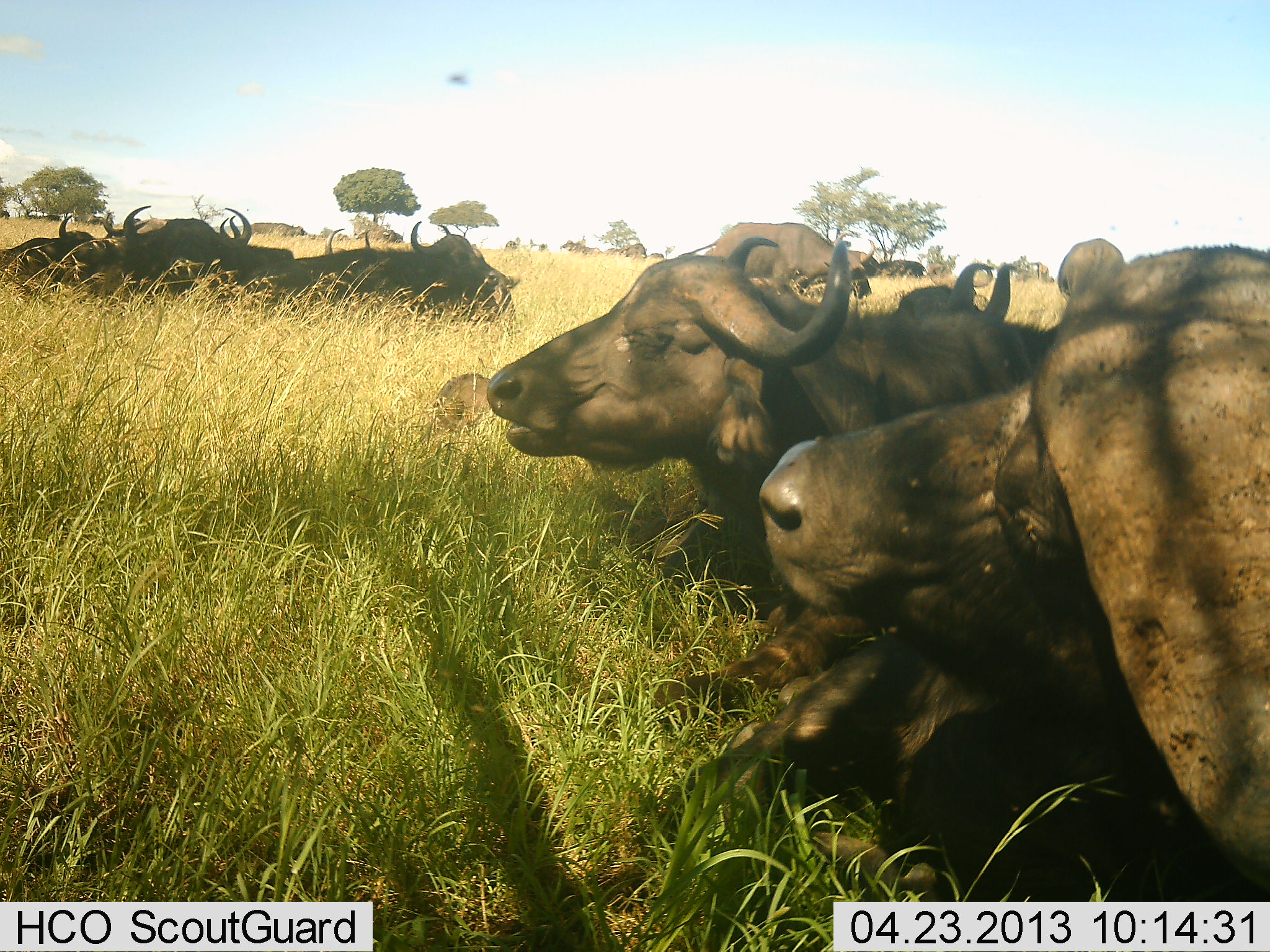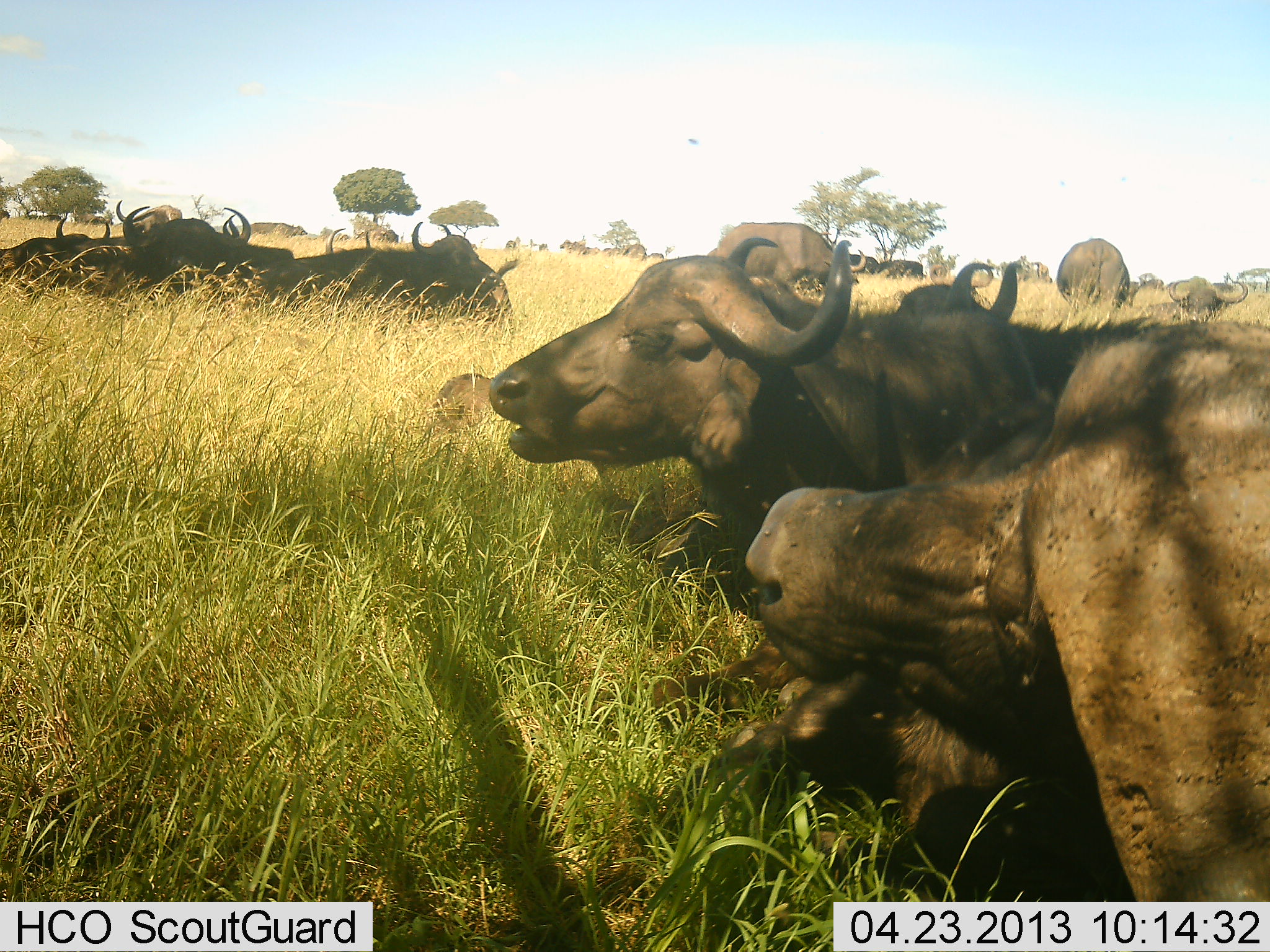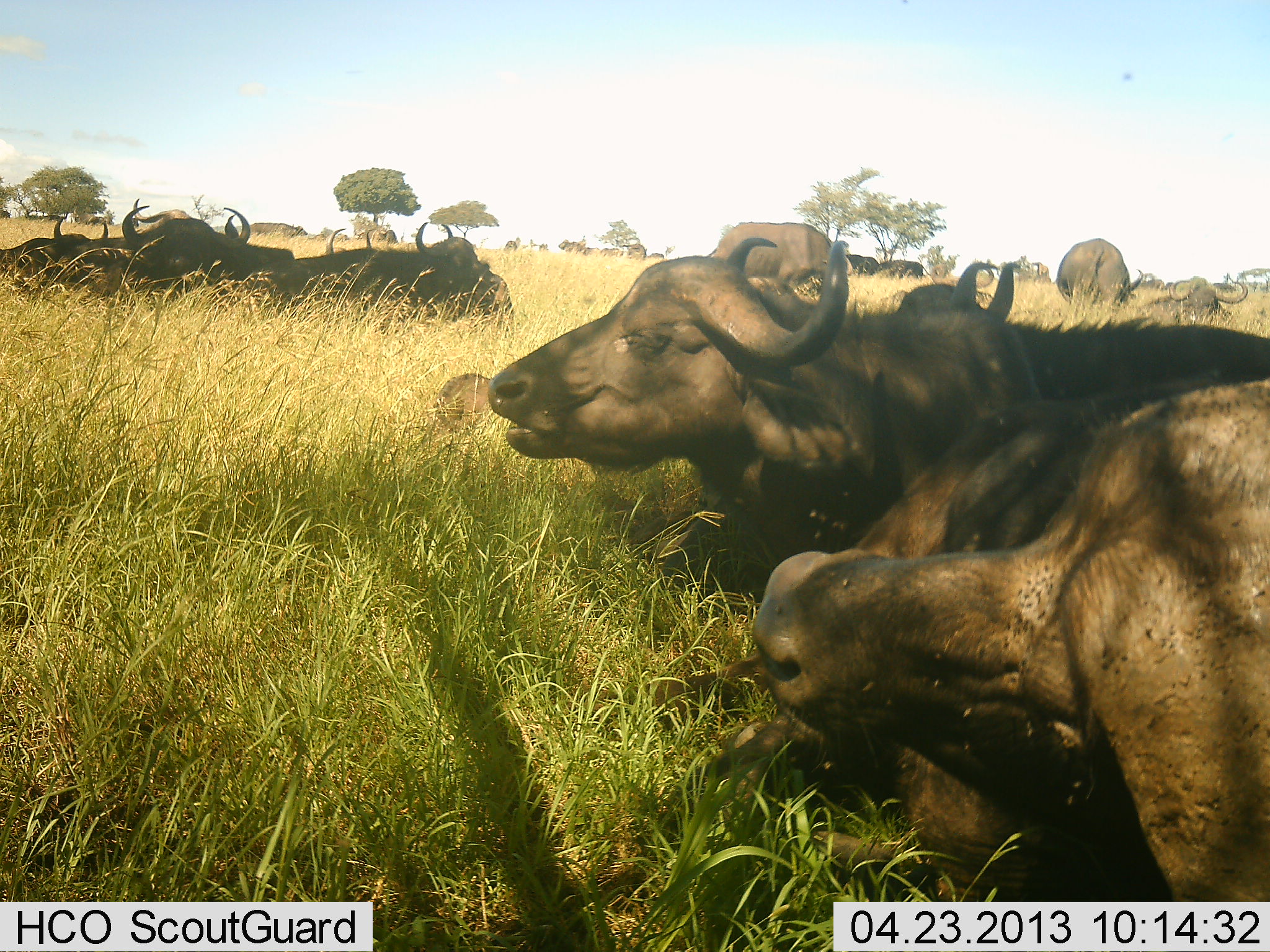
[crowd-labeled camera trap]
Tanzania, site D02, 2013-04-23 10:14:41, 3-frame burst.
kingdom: Animalia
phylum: Chordata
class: Mammalia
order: Artiodactyla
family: Bovidae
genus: Syncerus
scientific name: Syncerus caffer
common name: cape buffalo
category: buffalo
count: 11-50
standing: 55%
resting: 82%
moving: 9%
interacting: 9%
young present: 0%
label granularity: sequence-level